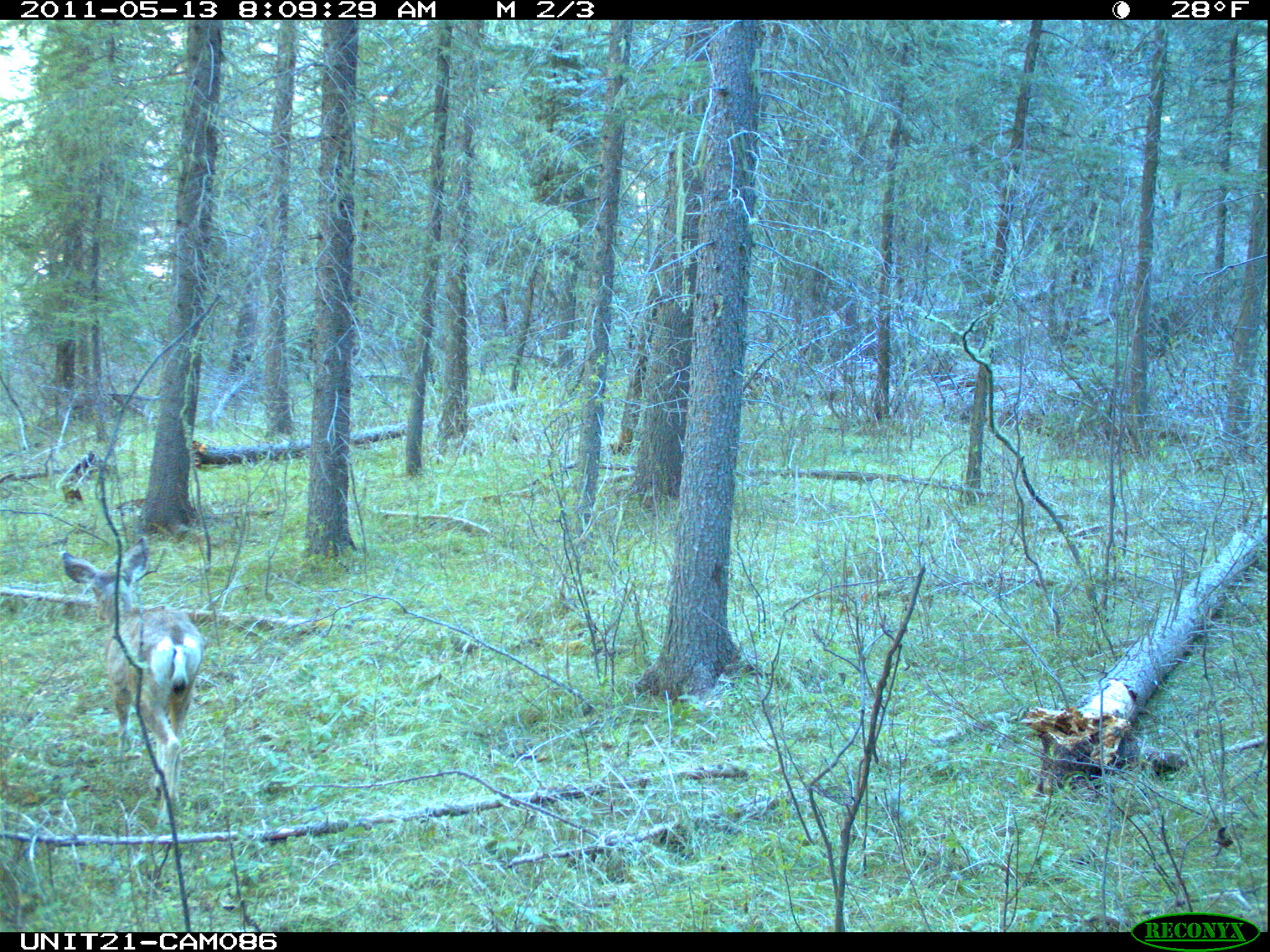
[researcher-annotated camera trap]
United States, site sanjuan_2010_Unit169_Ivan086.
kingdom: Animalia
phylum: Chordata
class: Mammalia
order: Artiodactyla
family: Cervidae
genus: Odocoileus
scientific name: Odocoileus hemionus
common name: mule deer